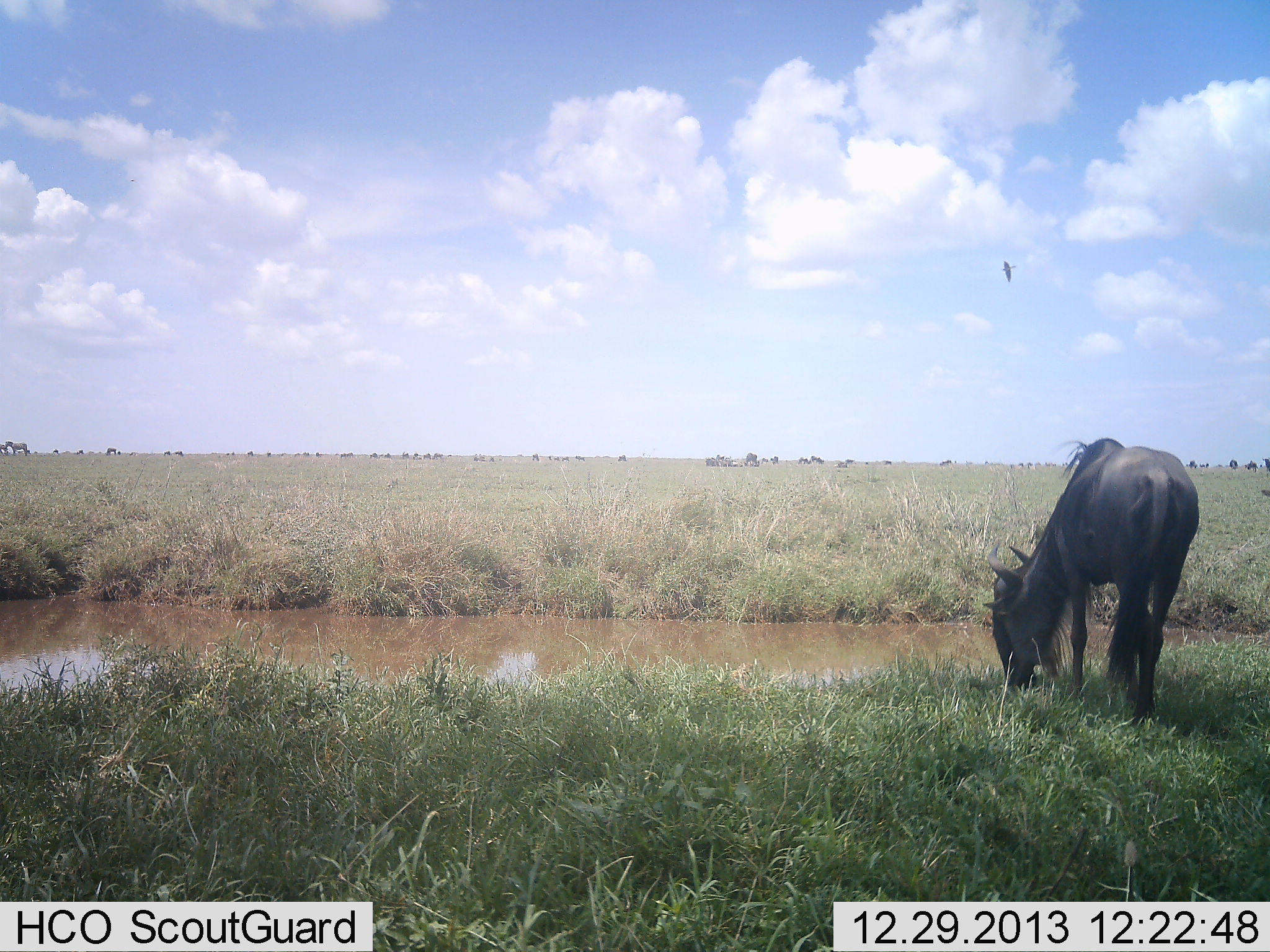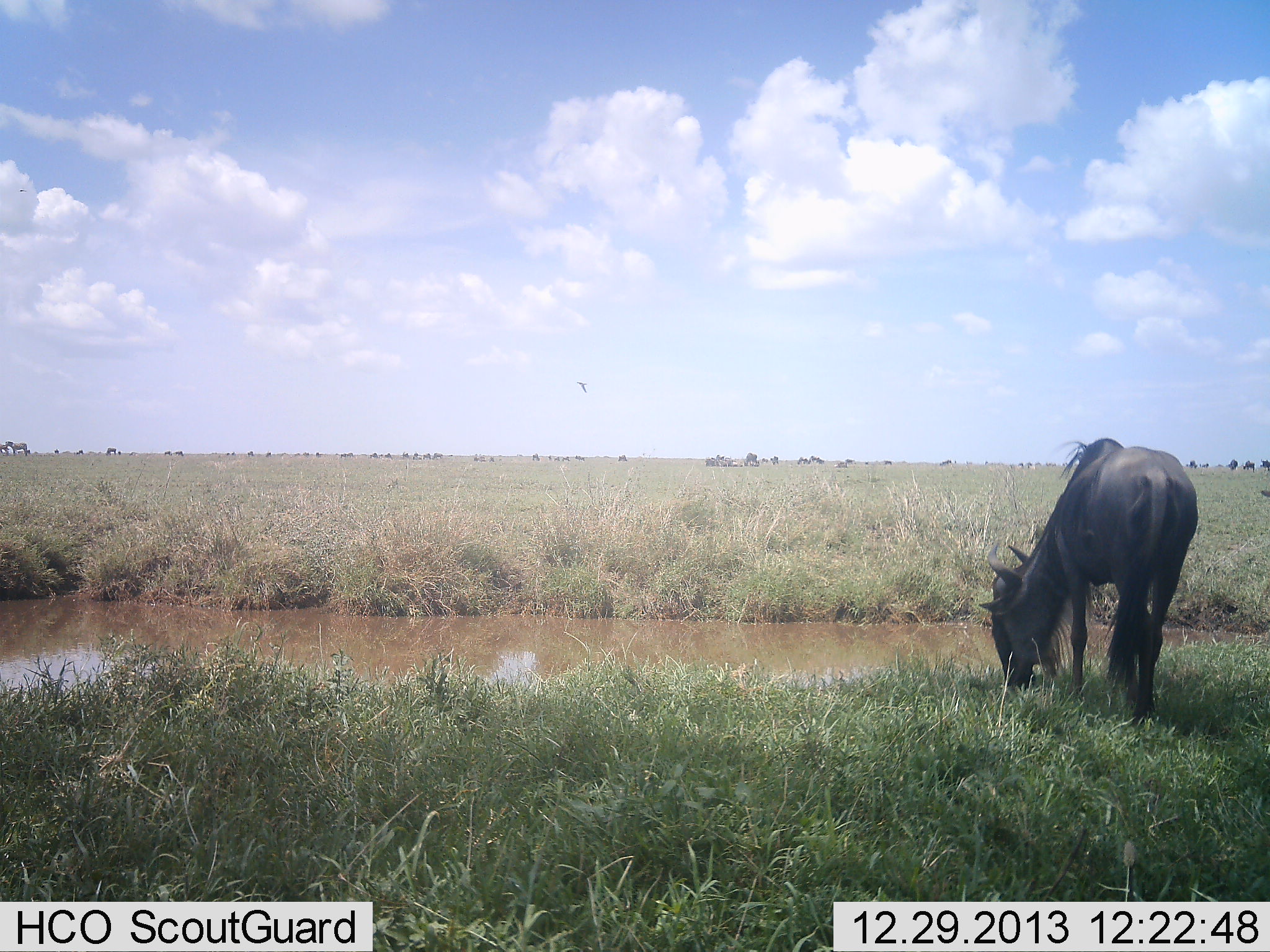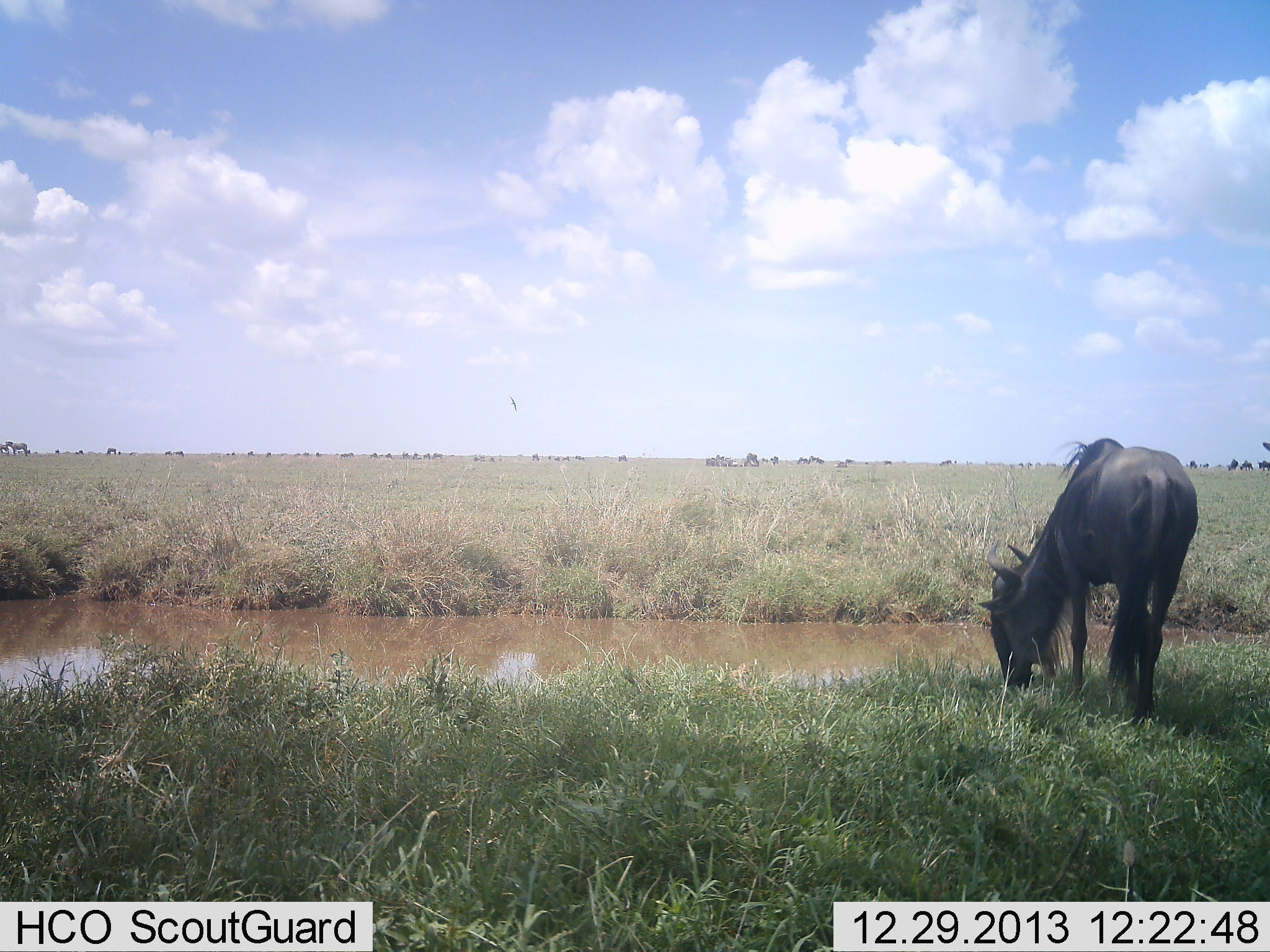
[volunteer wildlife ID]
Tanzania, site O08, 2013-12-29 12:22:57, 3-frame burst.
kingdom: Animalia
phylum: Chordata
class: Mammalia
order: Artiodactyla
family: Bovidae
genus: Connochaetes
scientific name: Connochaetes taurinus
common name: blue wildebeest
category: wildebeest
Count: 11-50.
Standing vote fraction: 50%.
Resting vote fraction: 11%.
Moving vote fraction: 17%.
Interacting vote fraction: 0%.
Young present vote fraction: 0%.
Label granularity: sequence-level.